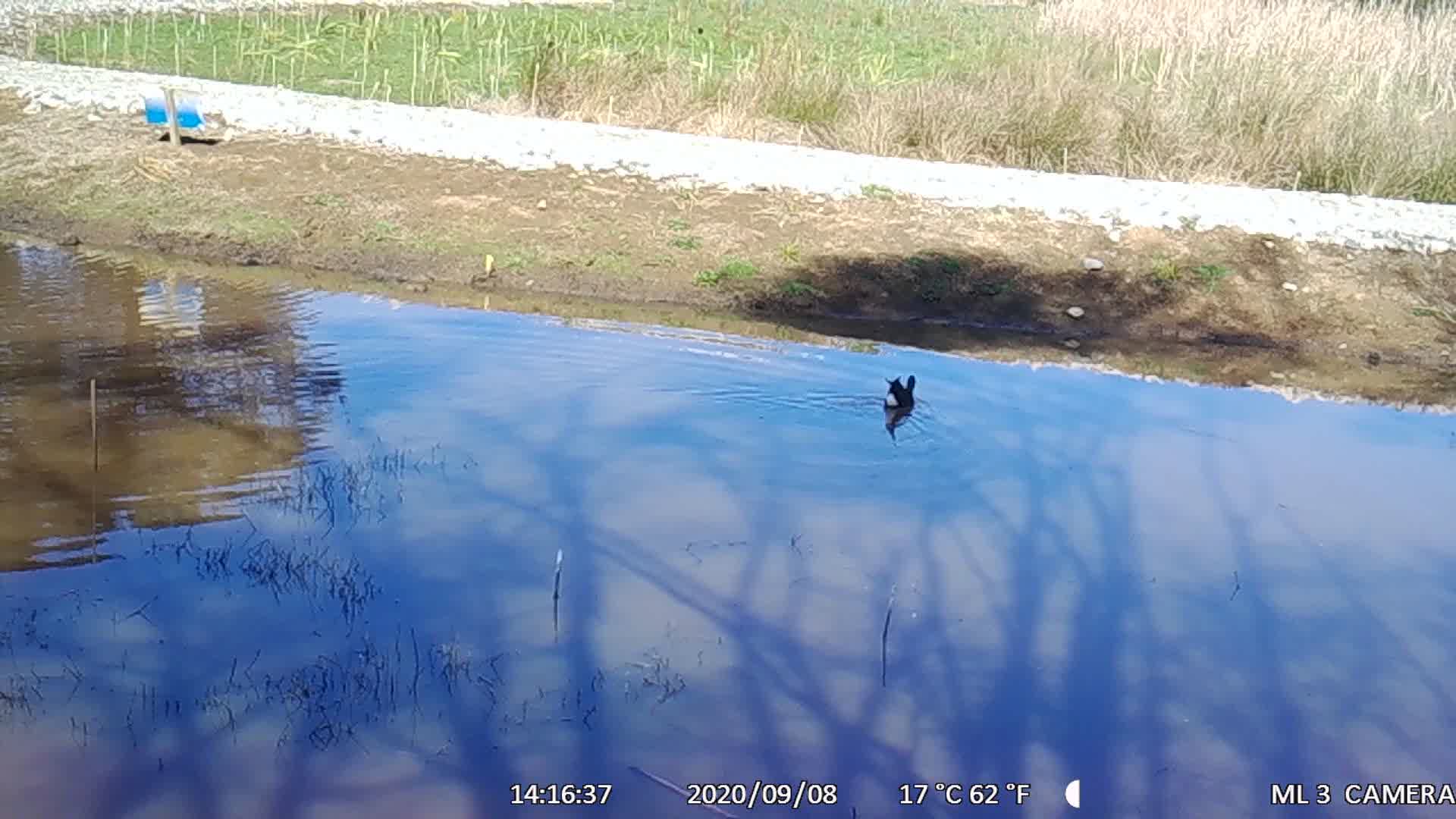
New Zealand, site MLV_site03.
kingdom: Animalia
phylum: Chordata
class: Aves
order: Gruiformes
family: Rallidae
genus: Porphyrio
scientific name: Porphyrio melanotus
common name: australasian swamphen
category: pukeko